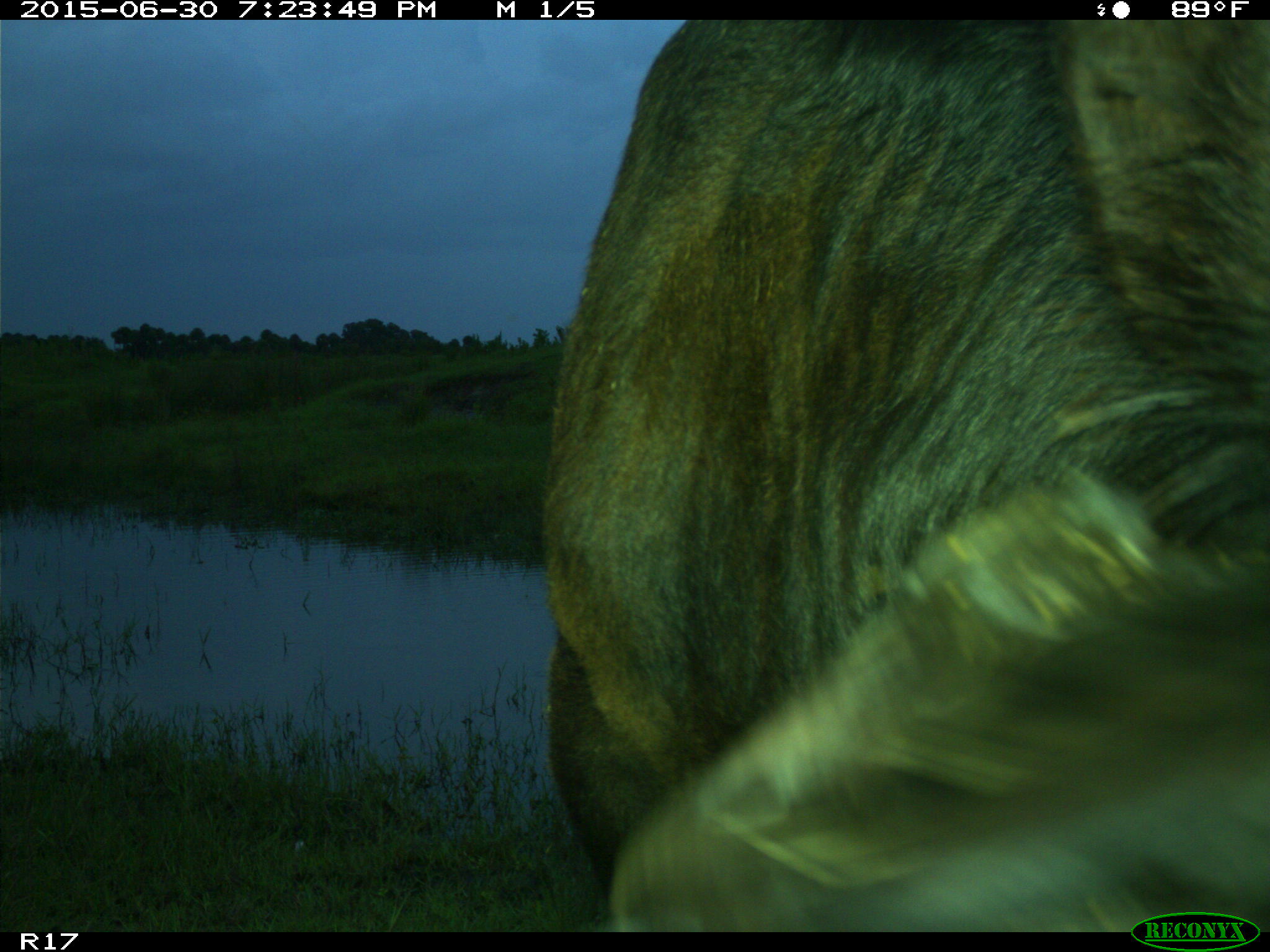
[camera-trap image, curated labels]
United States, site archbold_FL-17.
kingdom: Animalia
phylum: Chordata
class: Mammalia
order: Artiodactyla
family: Bovidae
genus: Bos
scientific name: Bos taurus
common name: domestic cow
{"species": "Bos taurus (domestic cow)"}